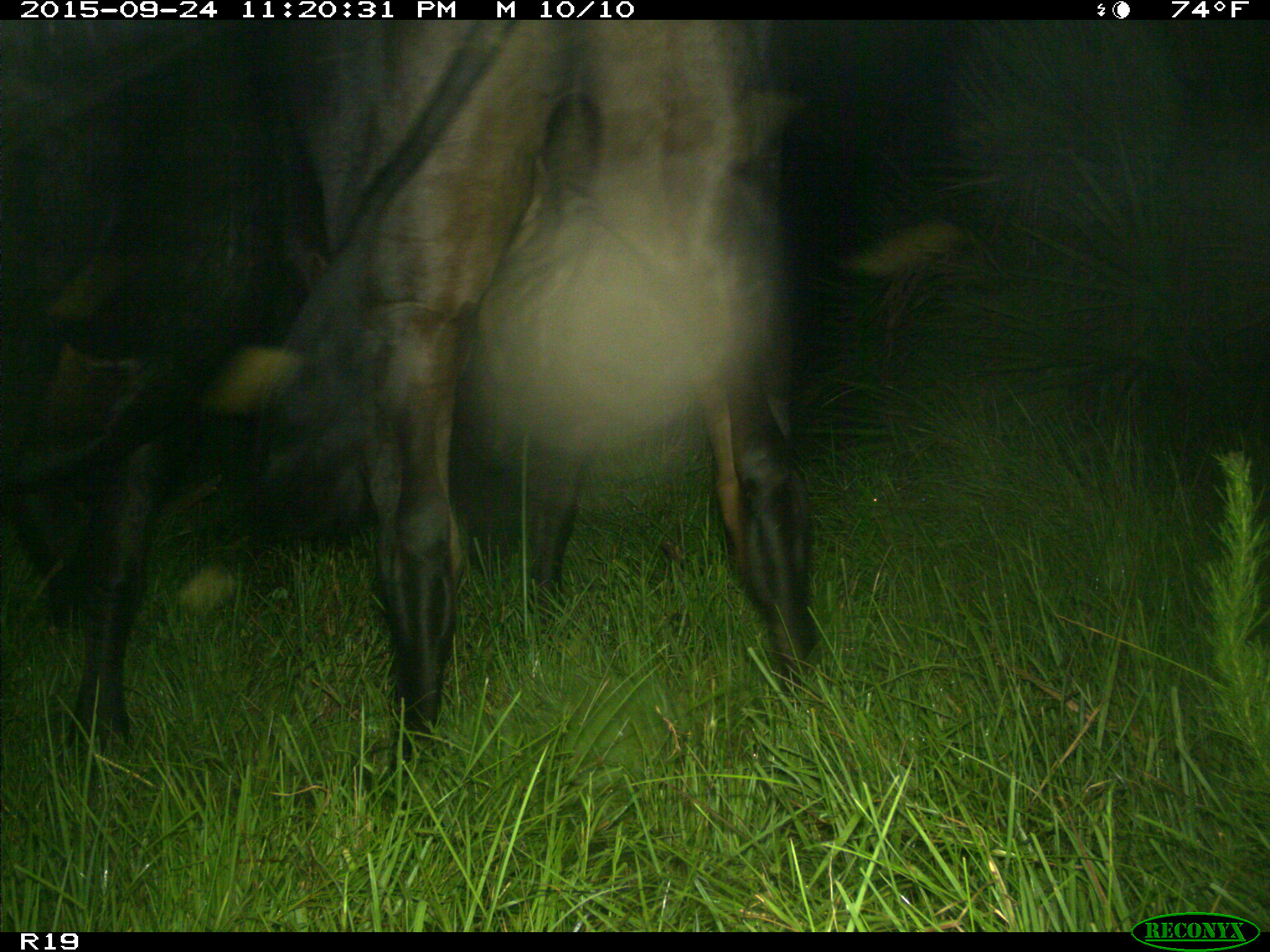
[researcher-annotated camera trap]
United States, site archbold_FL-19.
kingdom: Animalia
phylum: Chordata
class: Mammalia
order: Artiodactyla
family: Bovidae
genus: Bos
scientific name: Bos taurus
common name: domestic cow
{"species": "Bos taurus (domestic cow)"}